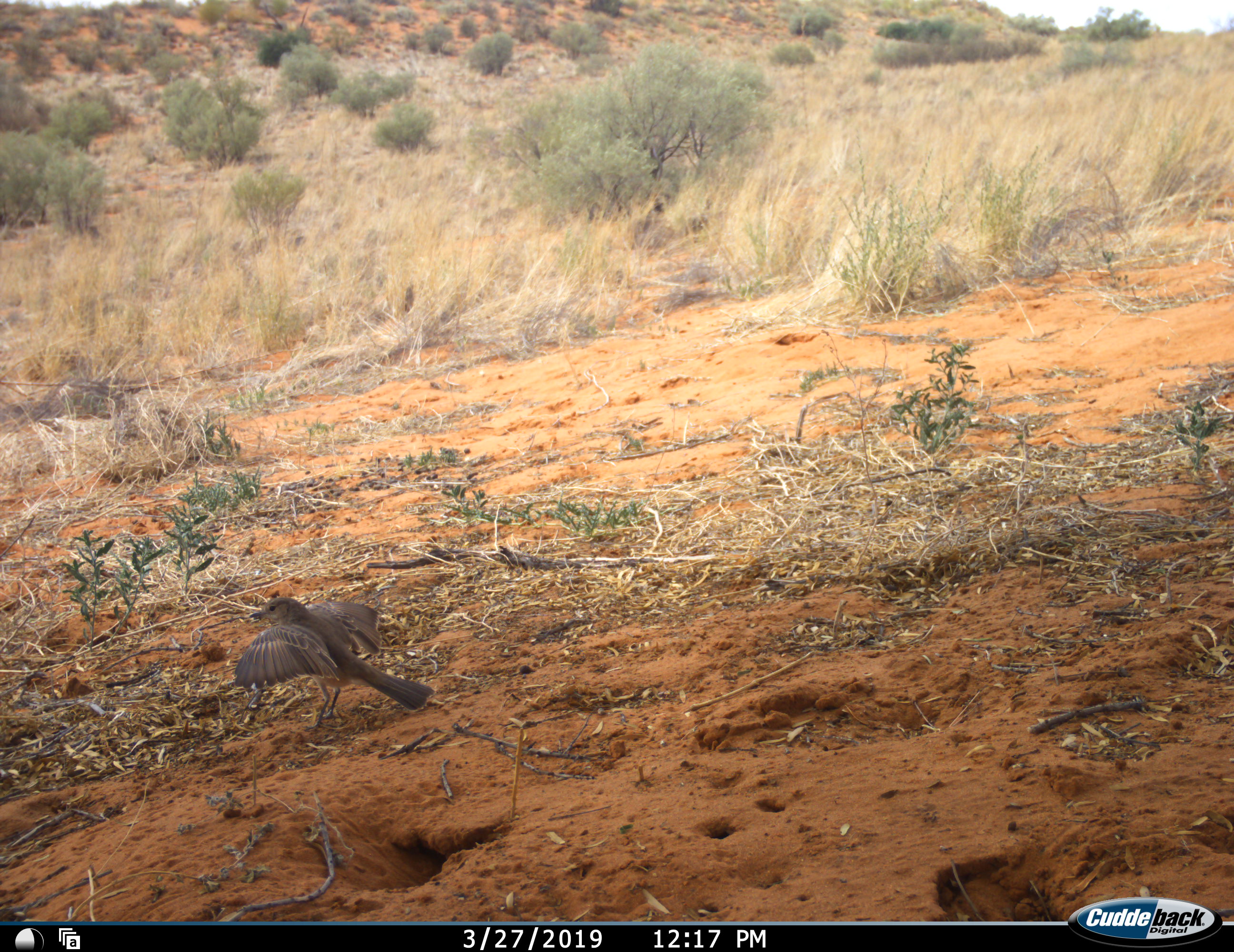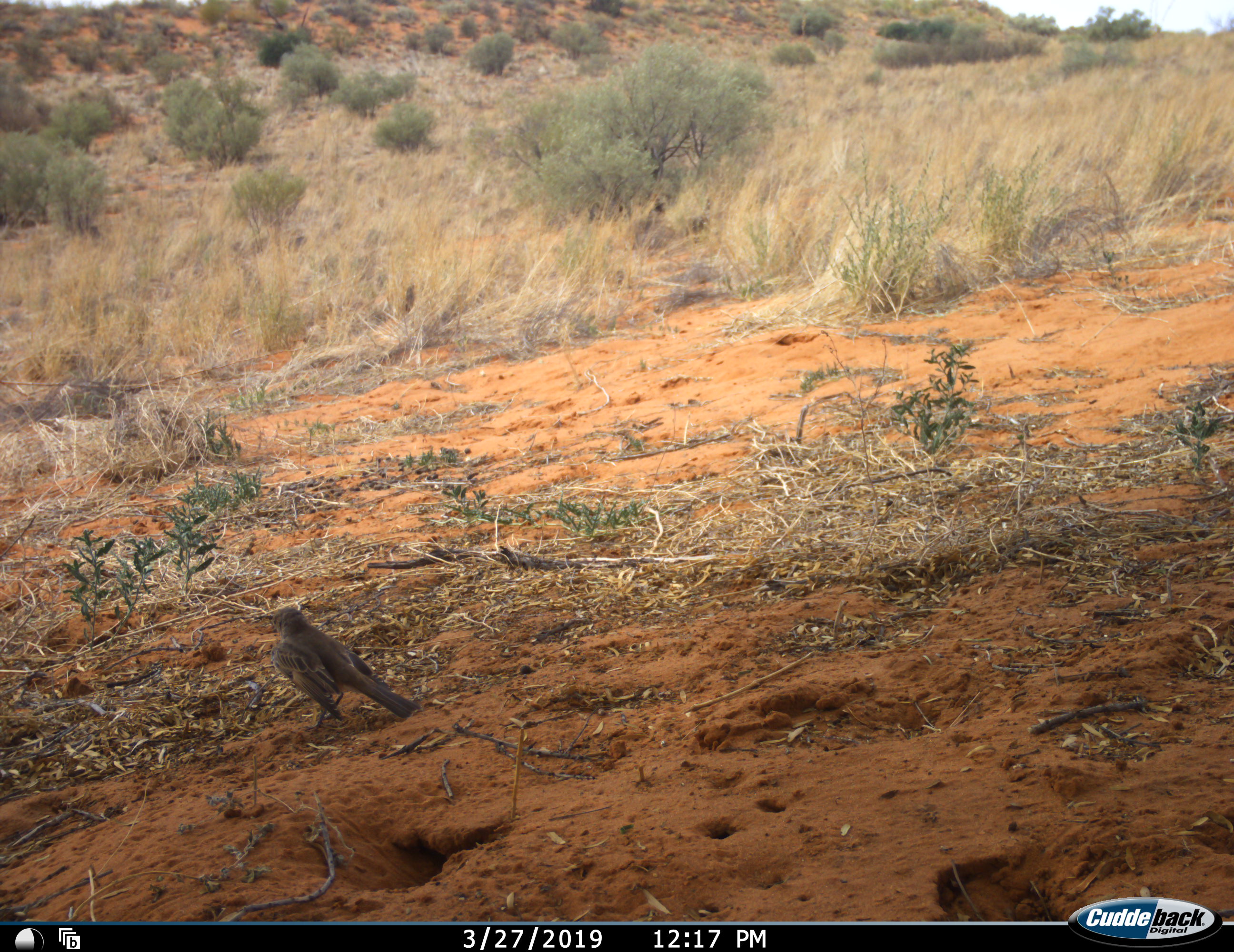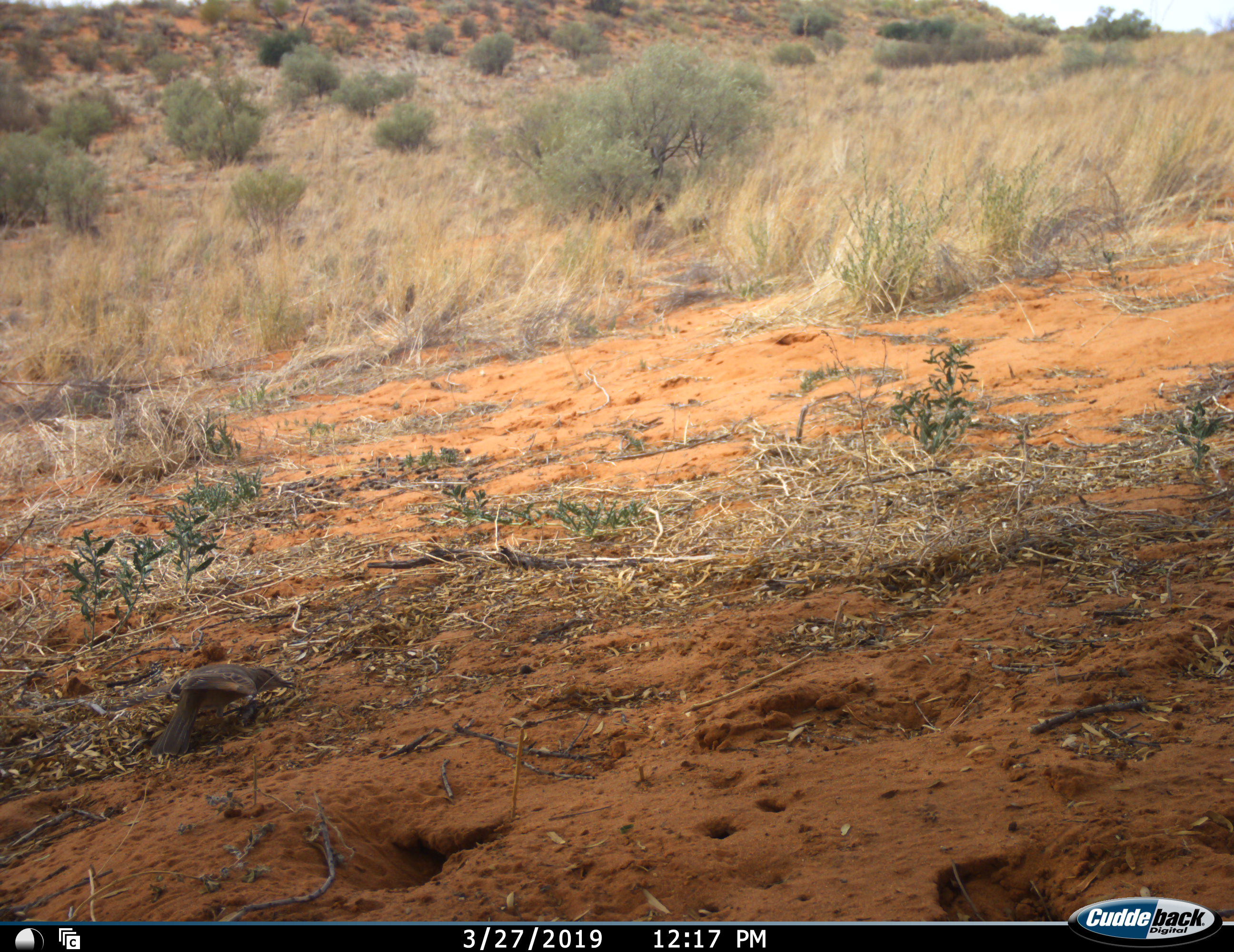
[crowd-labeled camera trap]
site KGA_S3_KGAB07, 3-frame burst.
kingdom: Animalia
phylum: Chordata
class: Aves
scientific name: Aves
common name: bird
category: birdother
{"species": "birdother (bird) (Aves)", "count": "1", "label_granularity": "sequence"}